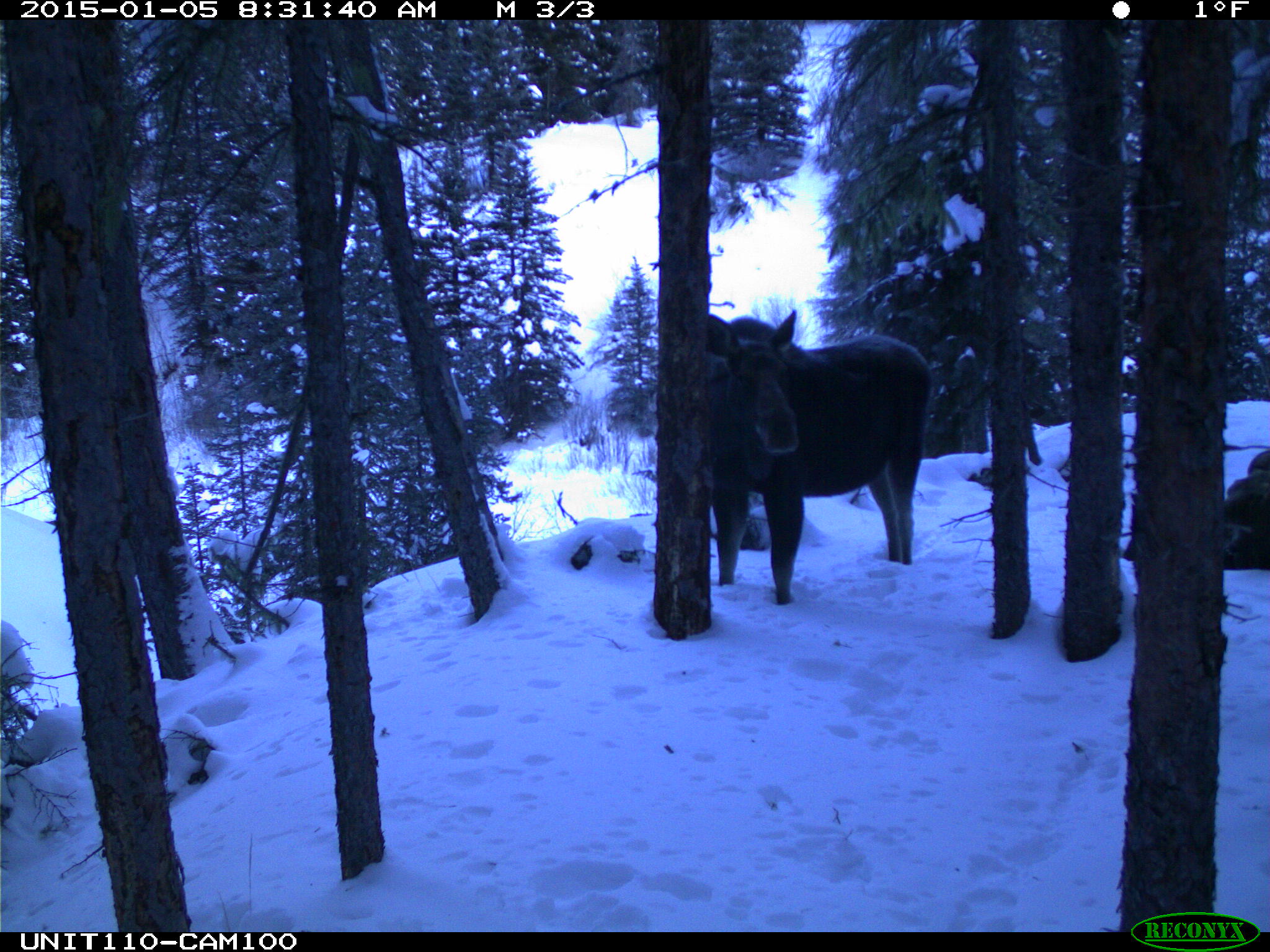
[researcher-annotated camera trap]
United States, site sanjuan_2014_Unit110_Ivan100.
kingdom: Animalia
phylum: Chordata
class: Mammalia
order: Artiodactyla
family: Cervidae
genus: Alces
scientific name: Alces alces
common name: moose